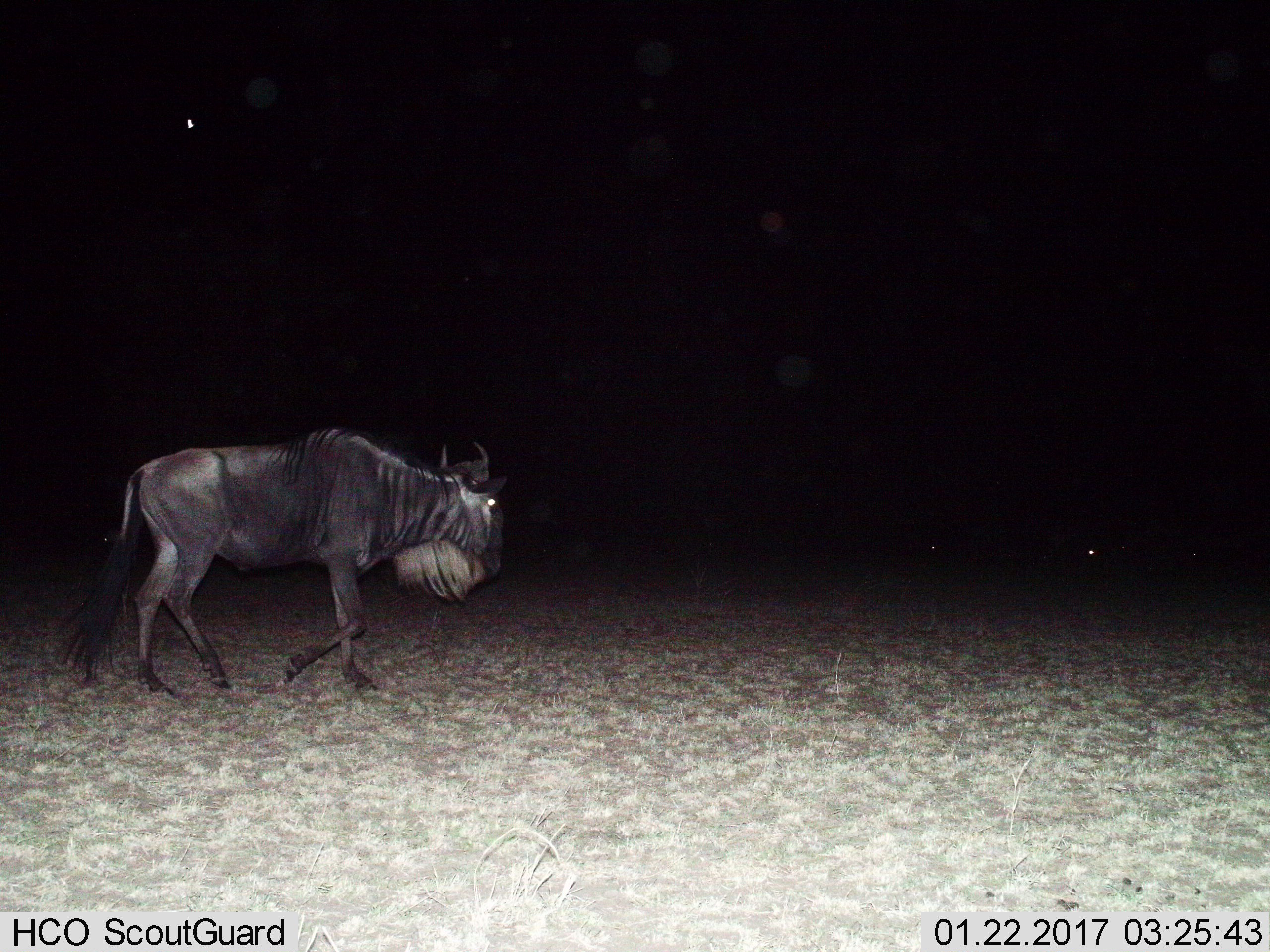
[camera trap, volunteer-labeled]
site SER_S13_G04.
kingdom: Animalia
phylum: Chordata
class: Mammalia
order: Artiodactyla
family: Bovidae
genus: Connochaetes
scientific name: Connochaetes taurinus taurinus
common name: blue wildebeest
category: wildebeestblue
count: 1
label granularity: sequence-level